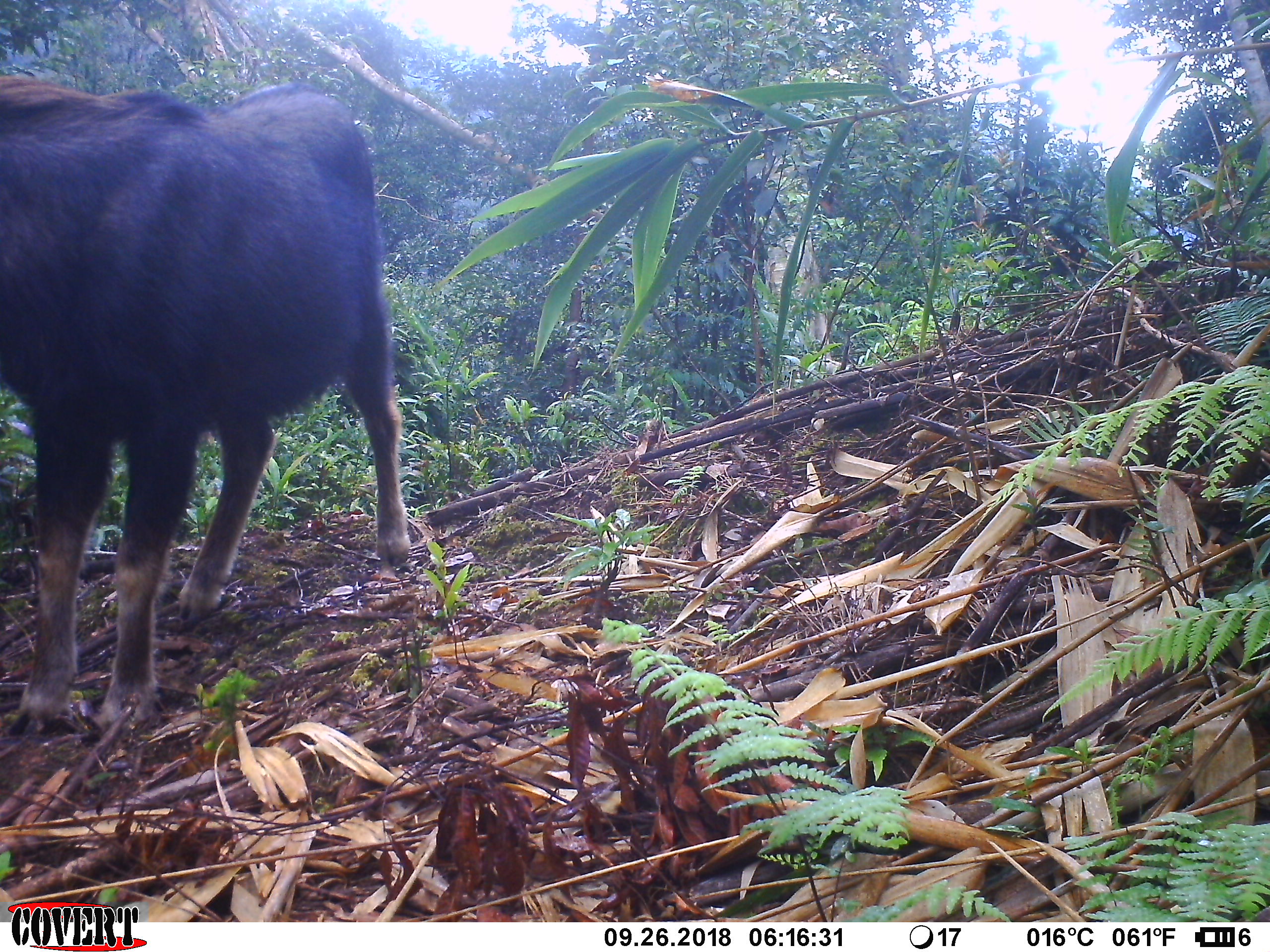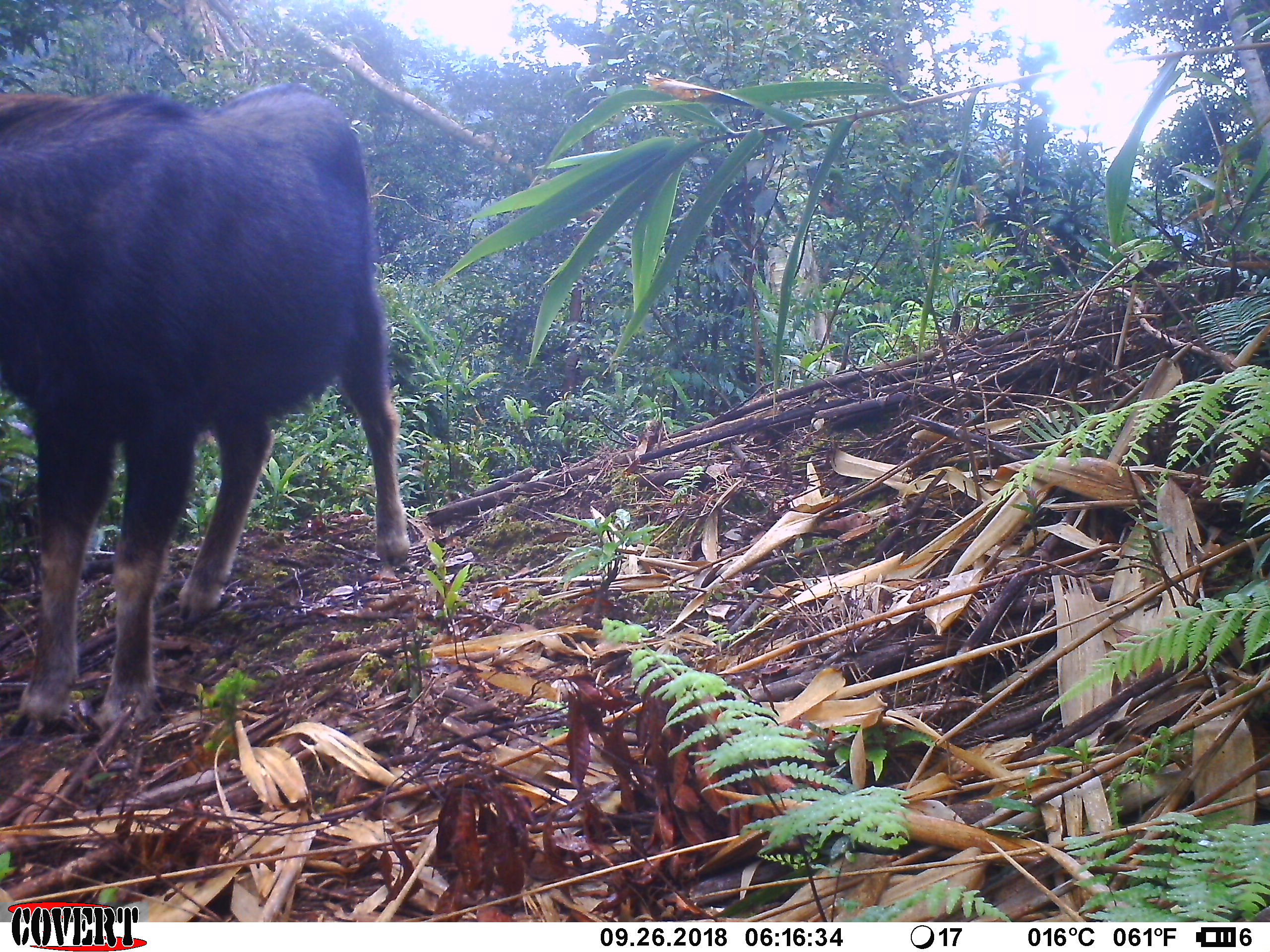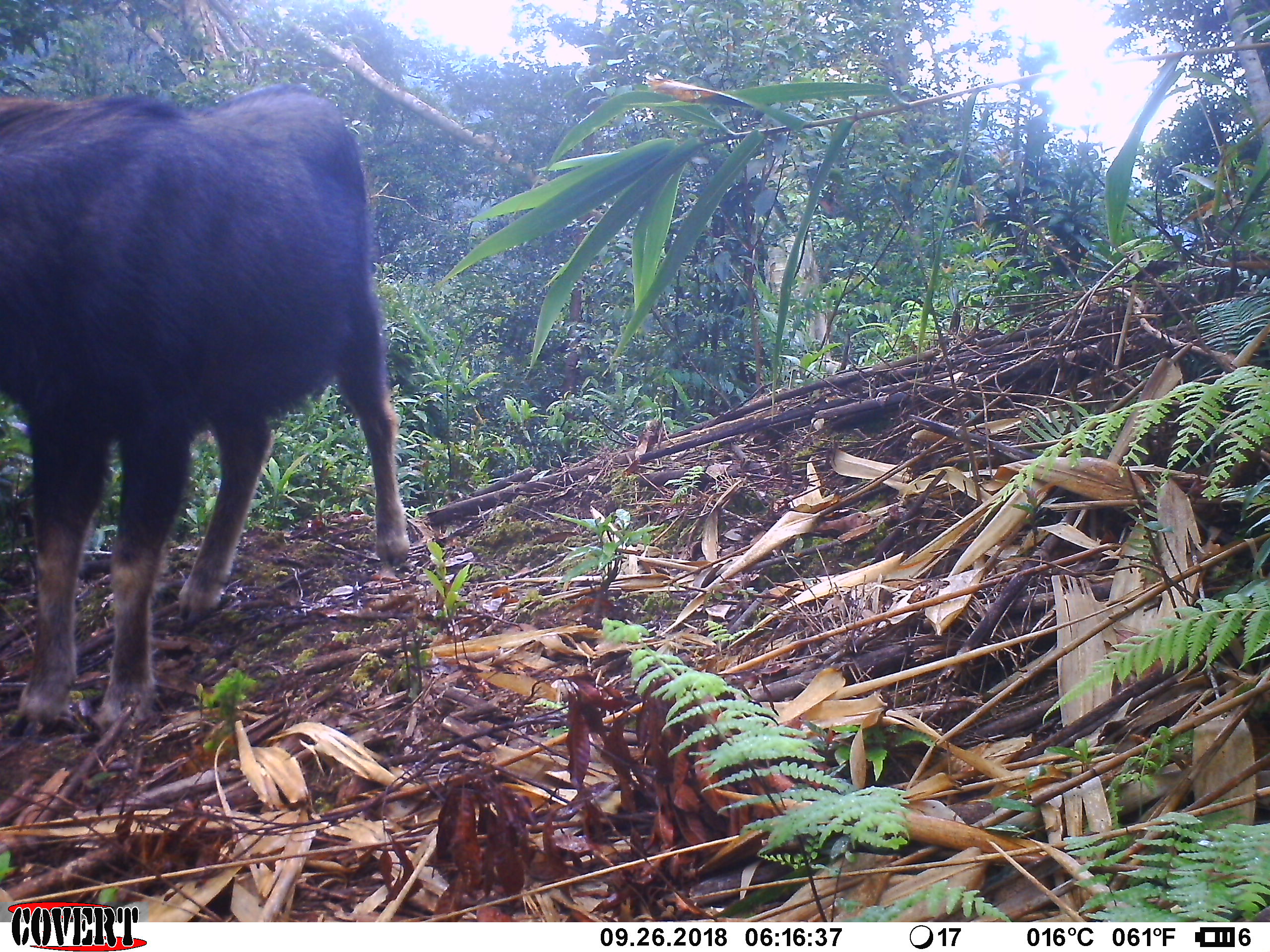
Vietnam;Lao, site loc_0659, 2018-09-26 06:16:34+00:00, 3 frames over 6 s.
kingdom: Animalia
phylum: Chordata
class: Mammalia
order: Artiodactyla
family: Bovidae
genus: Capricornis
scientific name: Capricornis sumatraensis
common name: chinese serow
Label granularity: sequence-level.